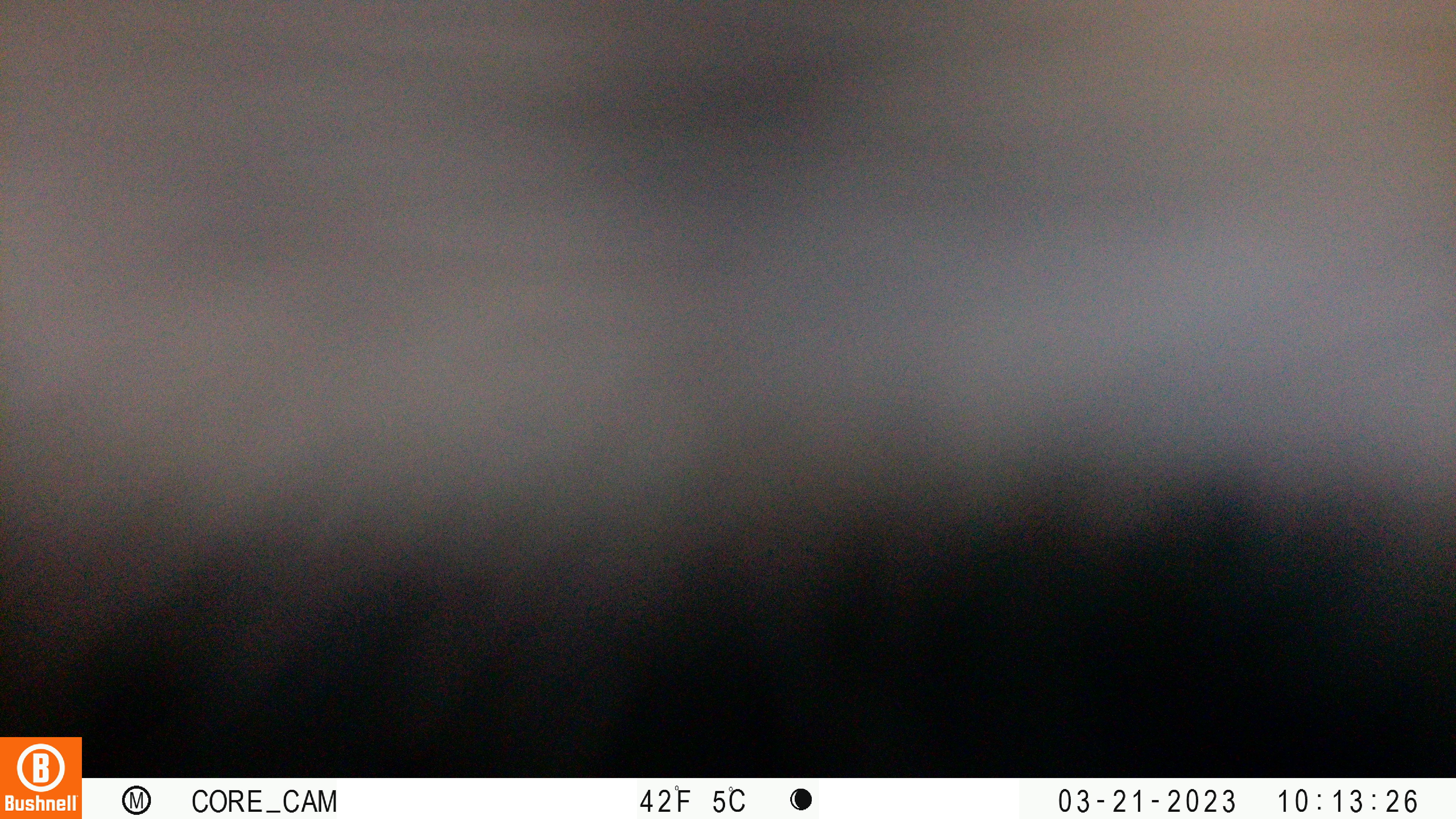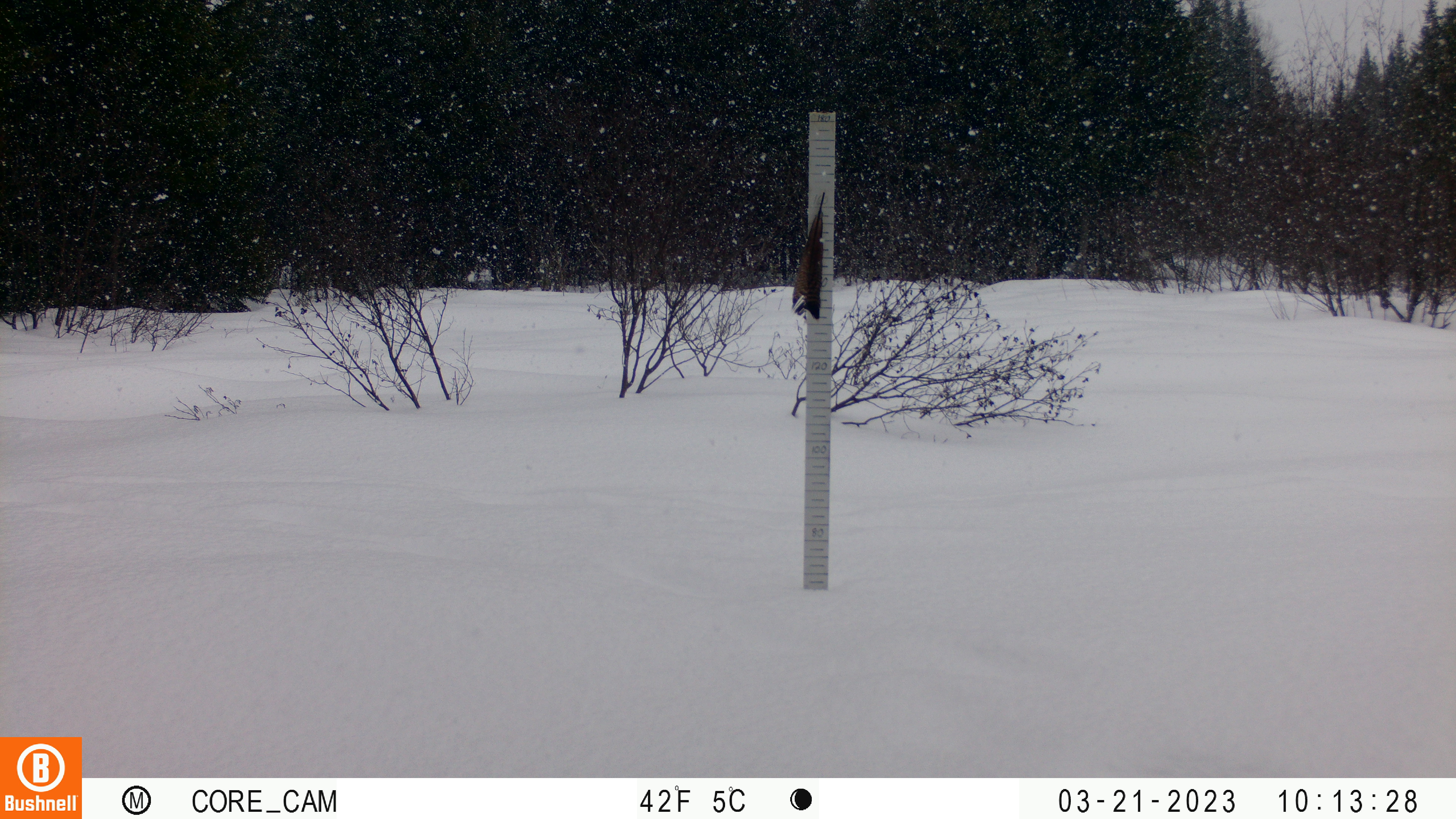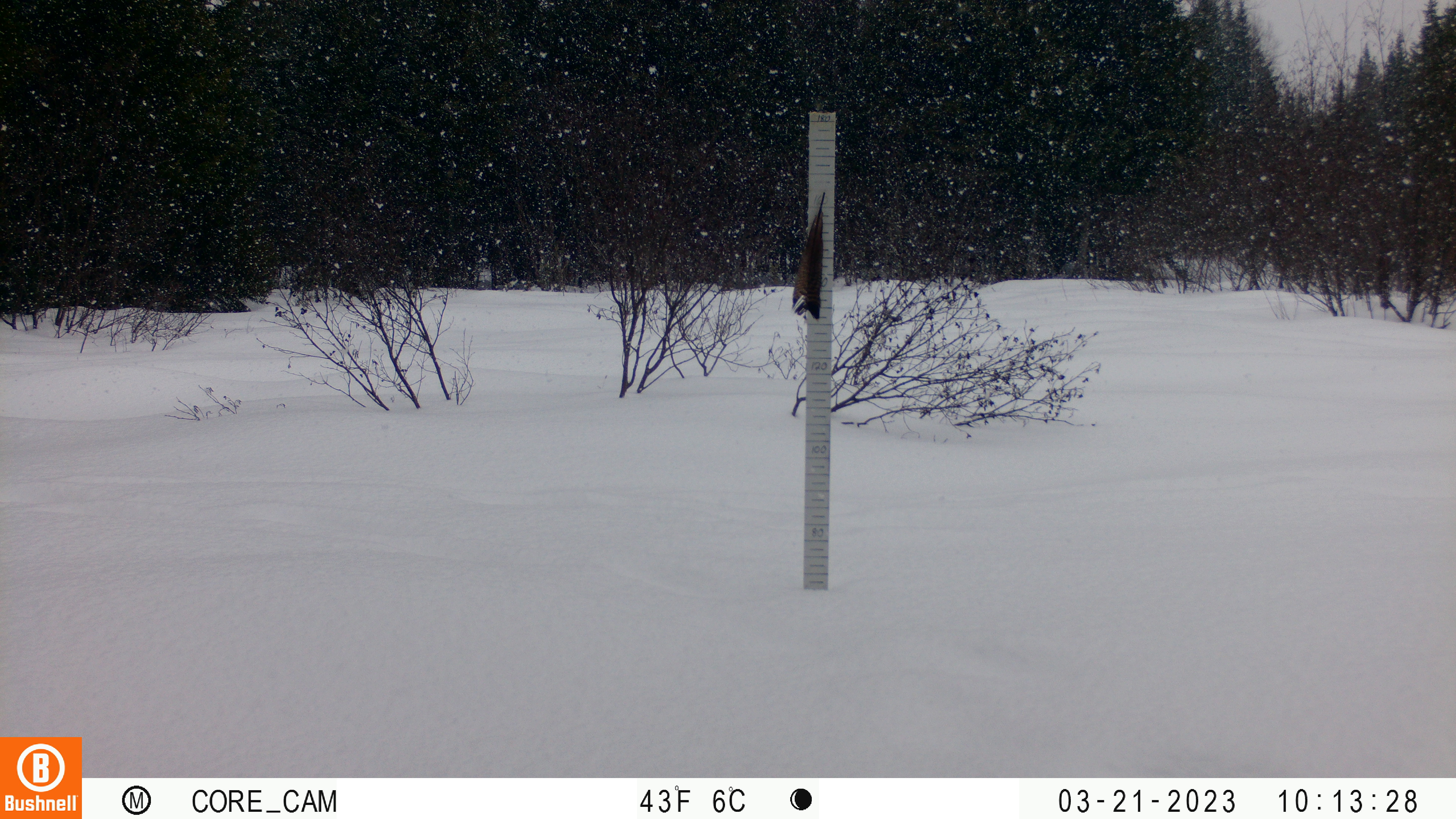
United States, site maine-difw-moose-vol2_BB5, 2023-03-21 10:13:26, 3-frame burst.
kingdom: Animalia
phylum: Chordata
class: Mammalia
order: Artiodactyla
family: Cervidae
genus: Alces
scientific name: Alces alces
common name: moose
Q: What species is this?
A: Moose (Alces alces).